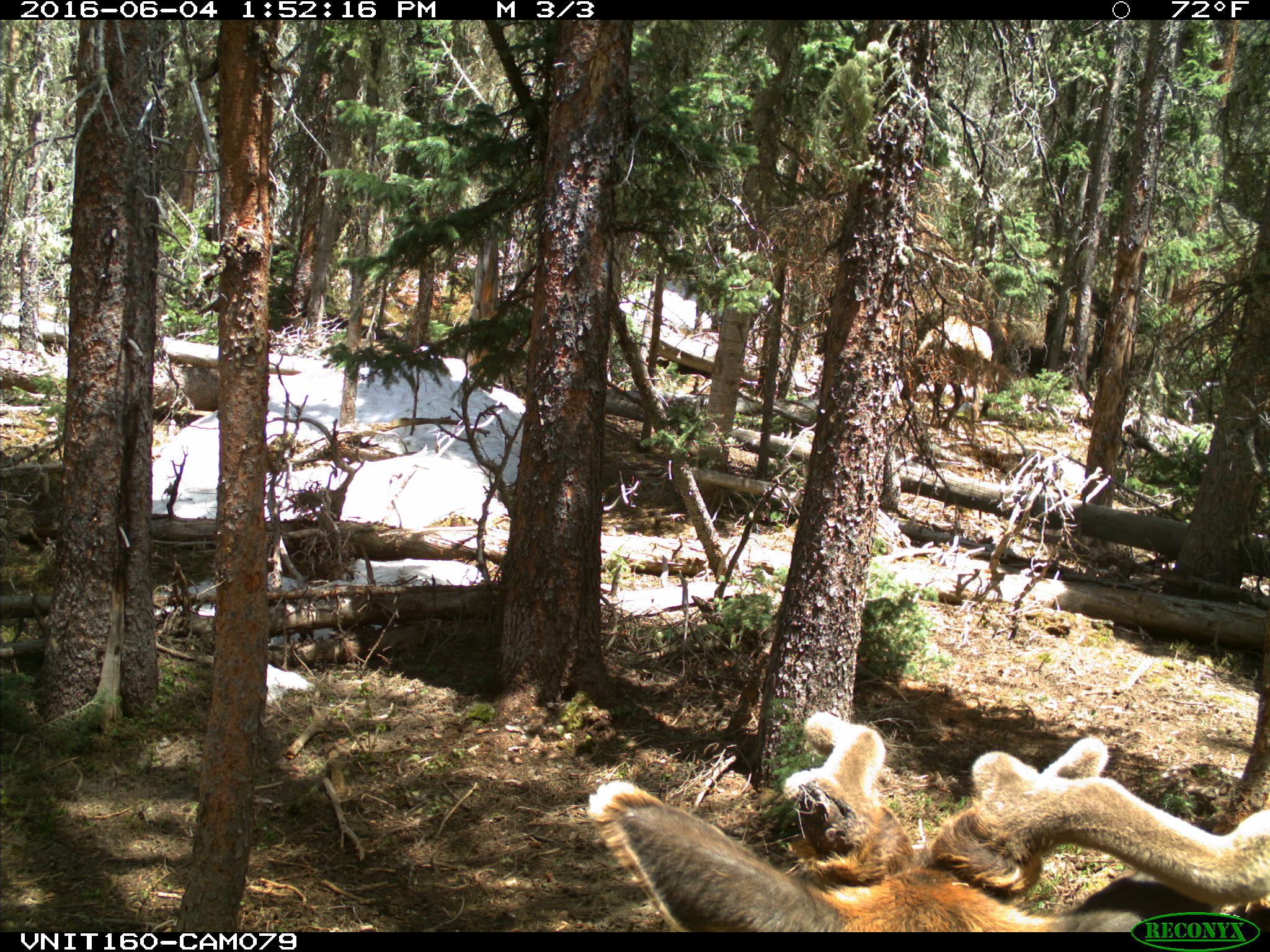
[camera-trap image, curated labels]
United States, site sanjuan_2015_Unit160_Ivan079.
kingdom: Animalia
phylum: Chordata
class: Mammalia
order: Artiodactyla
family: Cervidae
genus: Cervus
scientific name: Cervus elaphus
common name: red deer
Cervus elaphus (red deer).